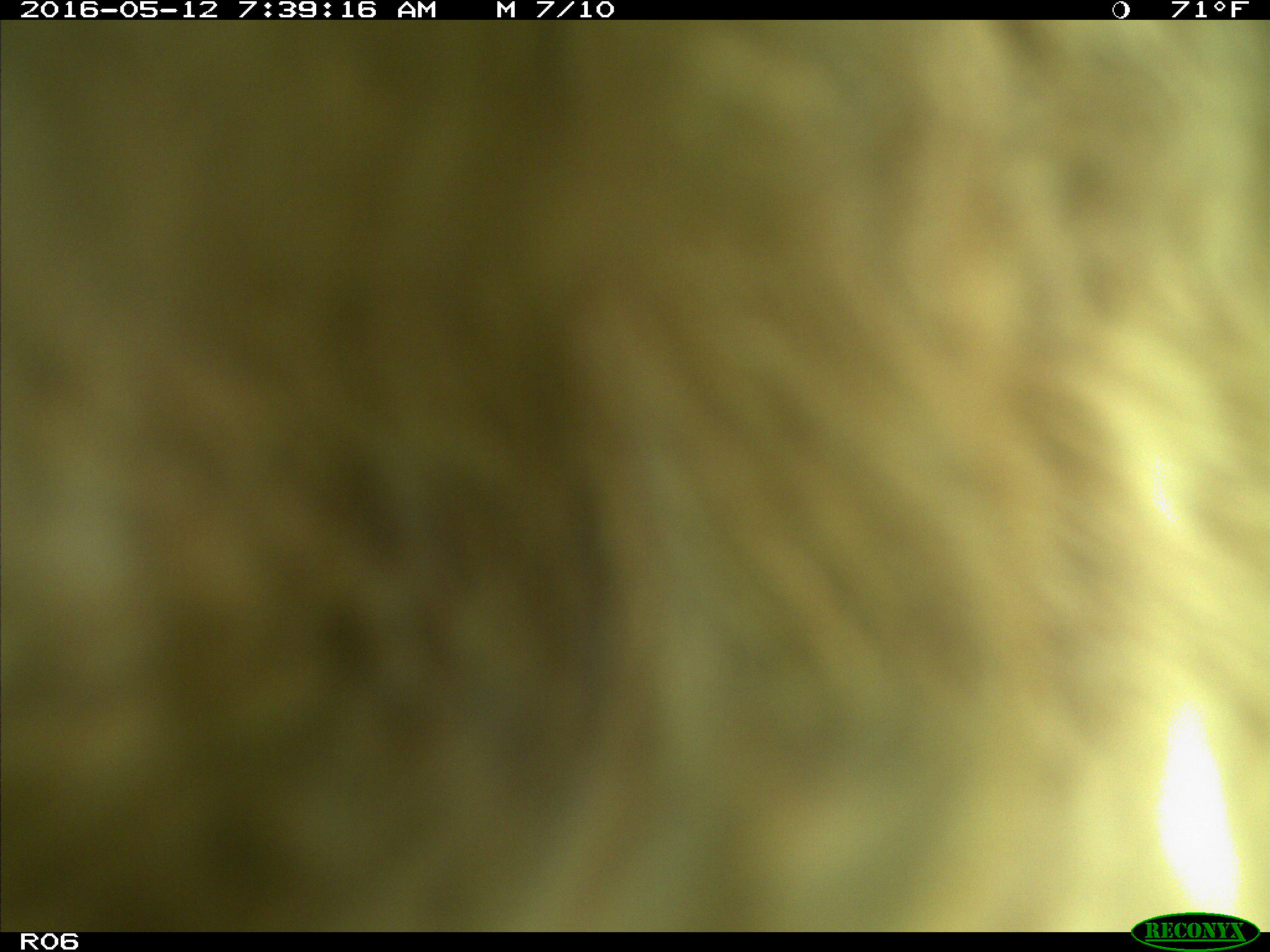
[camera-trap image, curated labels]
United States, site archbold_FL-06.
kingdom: Animalia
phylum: Chordata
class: Mammalia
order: Artiodactyla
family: Bovidae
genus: Bos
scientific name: Bos taurus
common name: domestic cow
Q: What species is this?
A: Bos taurus (domestic cow).